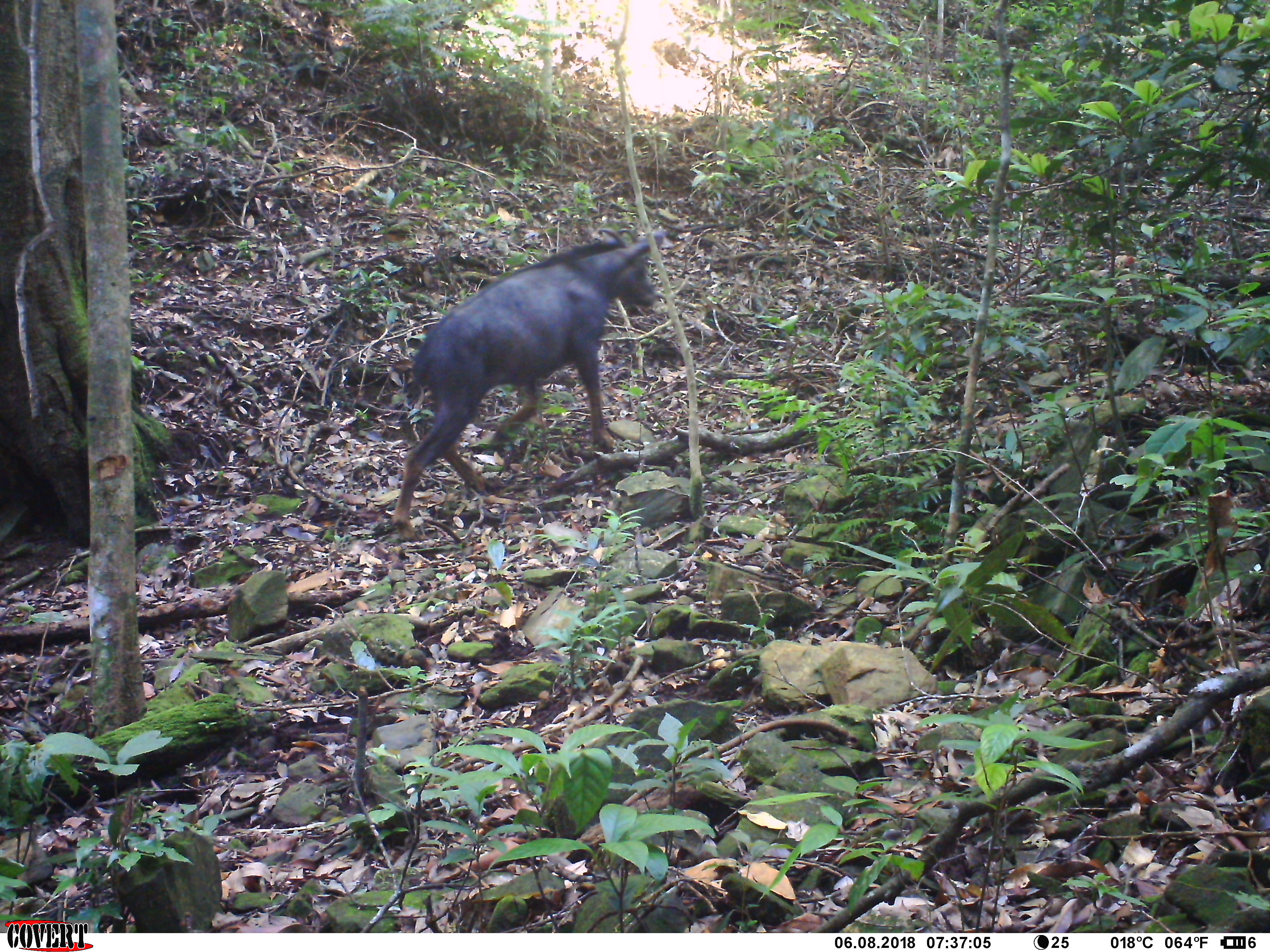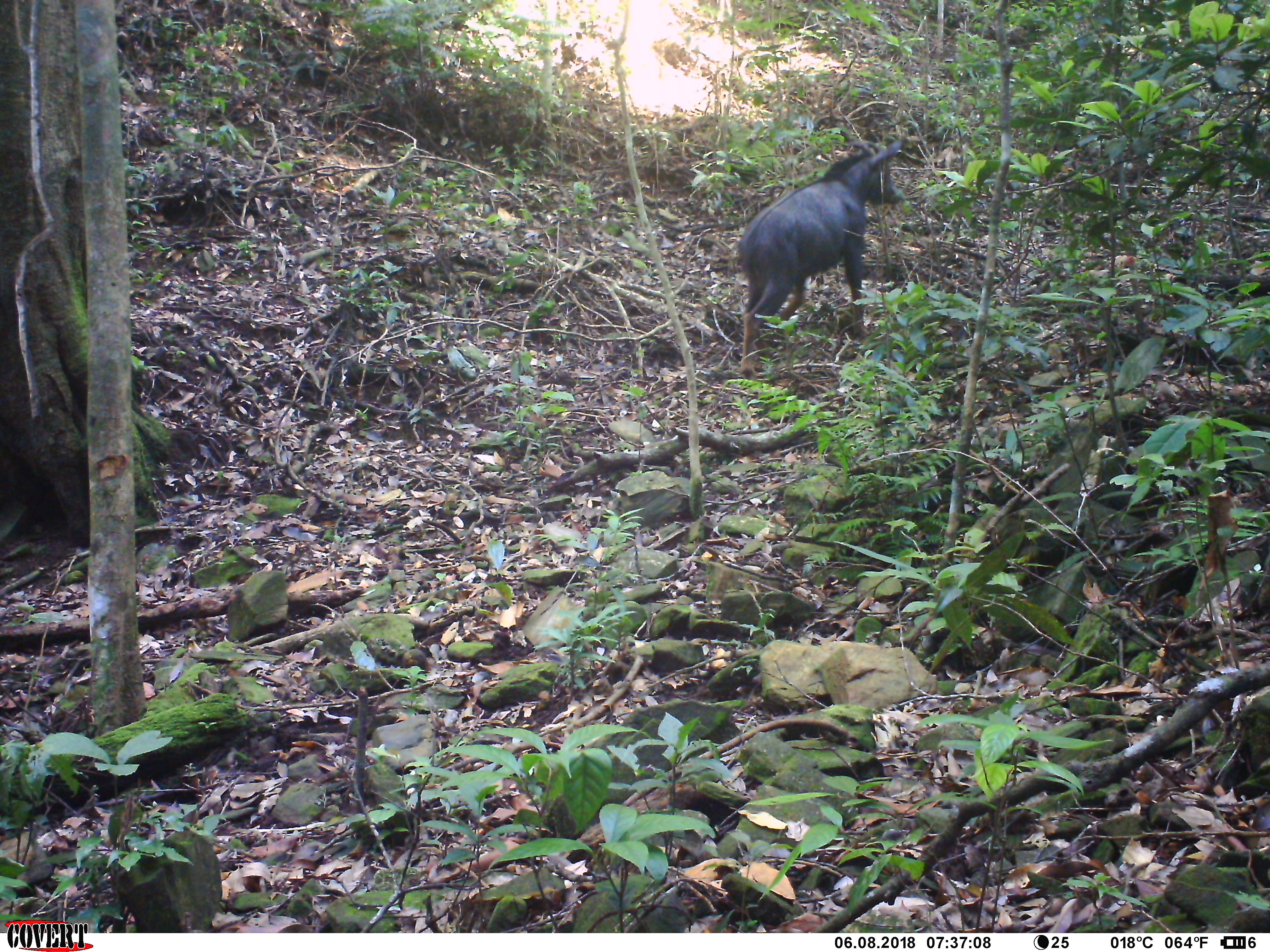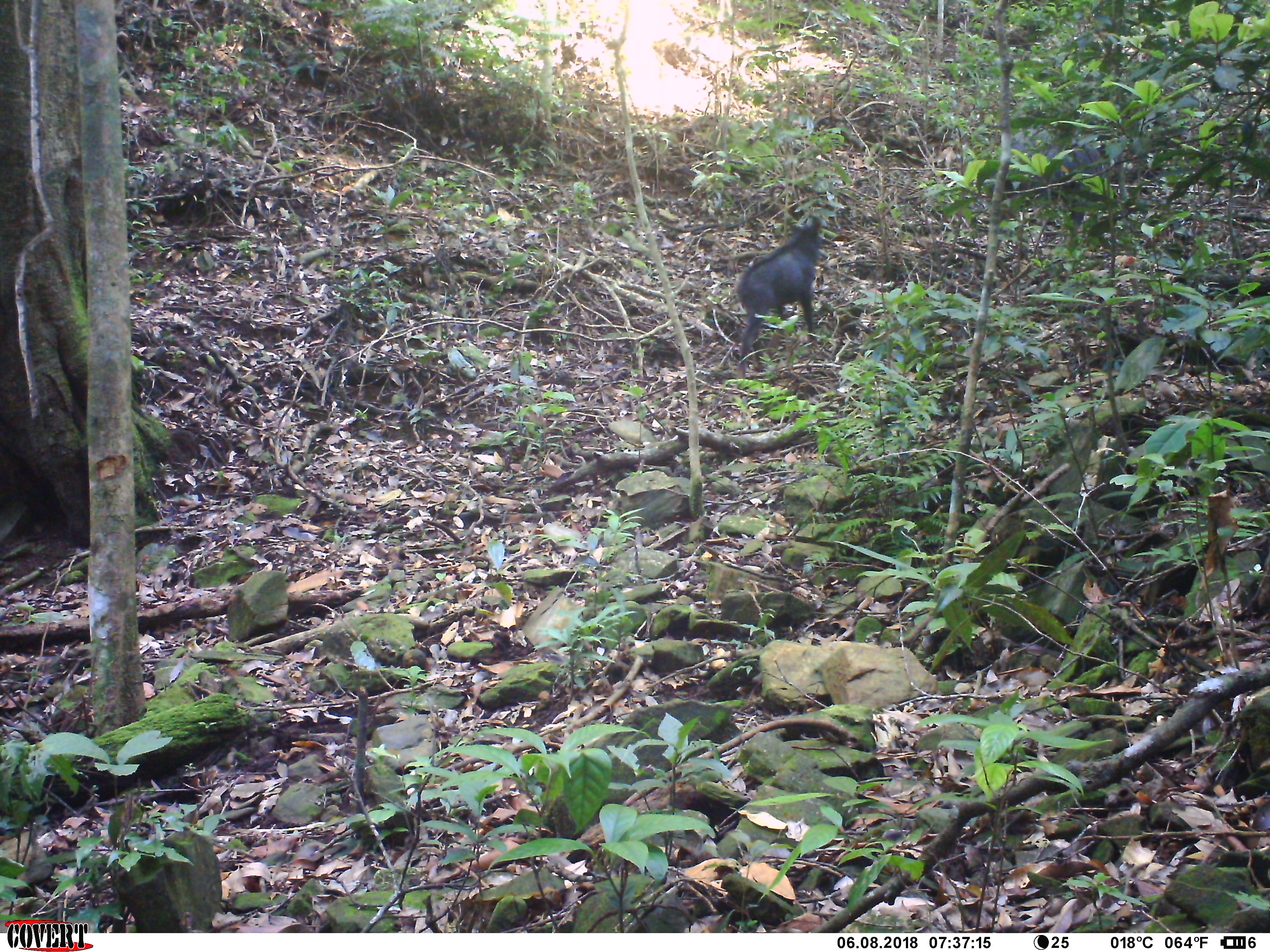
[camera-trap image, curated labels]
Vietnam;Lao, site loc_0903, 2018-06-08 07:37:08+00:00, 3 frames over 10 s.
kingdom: Animalia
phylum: Chordata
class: Mammalia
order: Artiodactyla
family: Bovidae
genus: Capricornis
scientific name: Capricornis sumatraensis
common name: chinese serow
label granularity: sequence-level